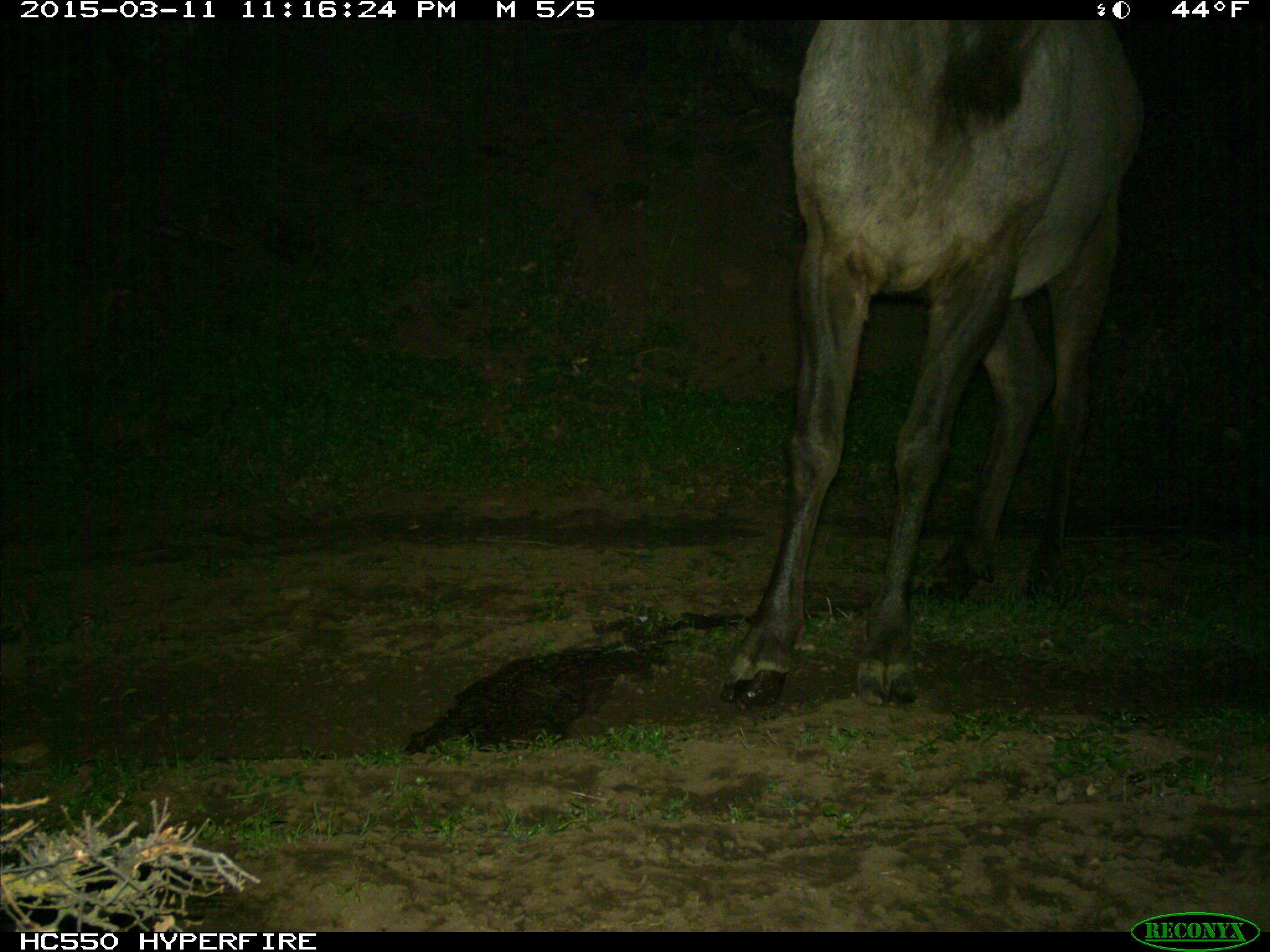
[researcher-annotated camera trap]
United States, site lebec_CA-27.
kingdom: Animalia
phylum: Chordata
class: Mammalia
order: Artiodactyla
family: Cervidae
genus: Cervus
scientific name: Cervus canadensis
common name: elk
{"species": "Cervus canadensis (elk)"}